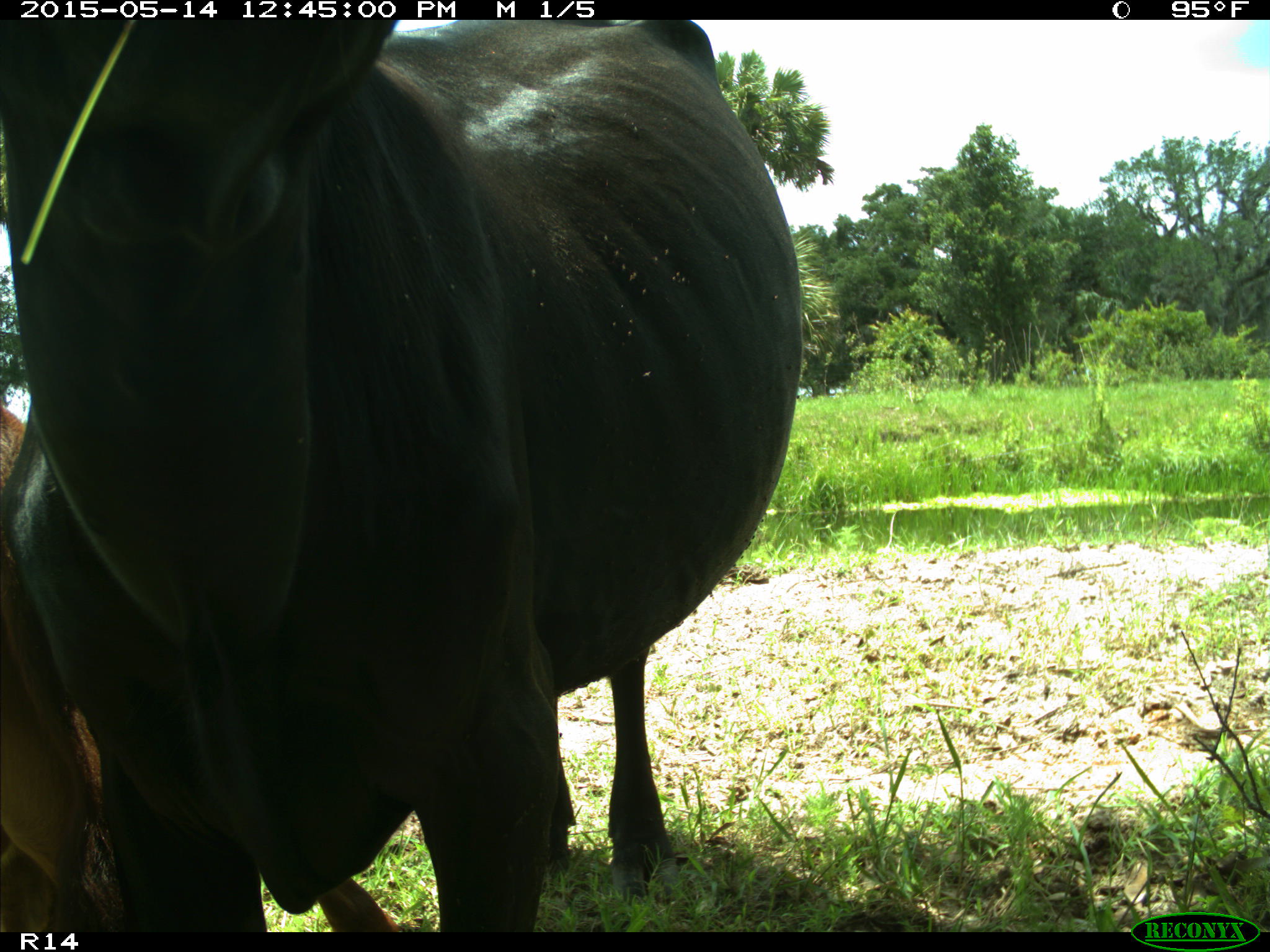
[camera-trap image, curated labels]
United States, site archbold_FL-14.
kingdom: Animalia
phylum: Chordata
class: Mammalia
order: Artiodactyla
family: Bovidae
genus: Bos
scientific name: Bos taurus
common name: domestic cow